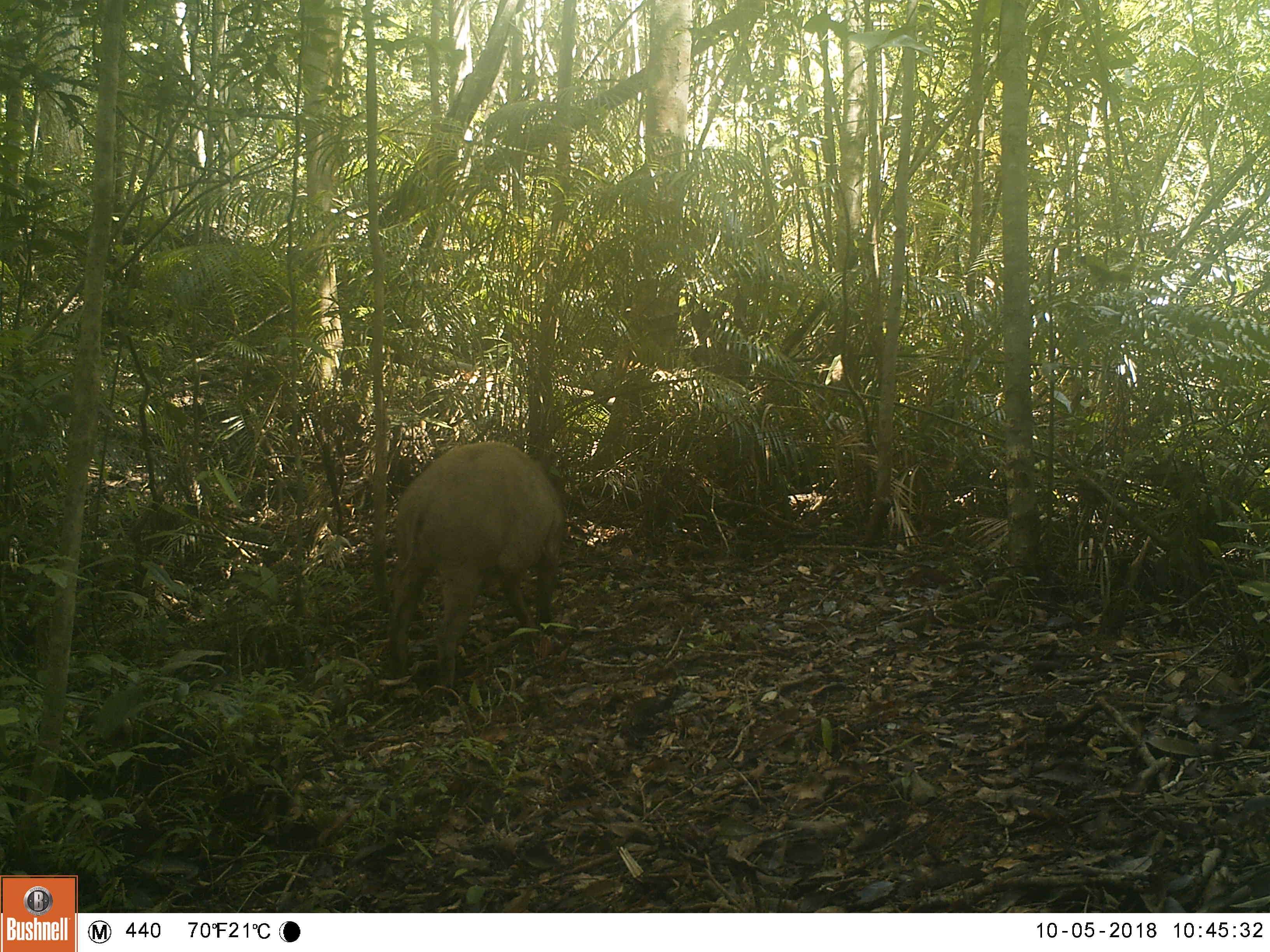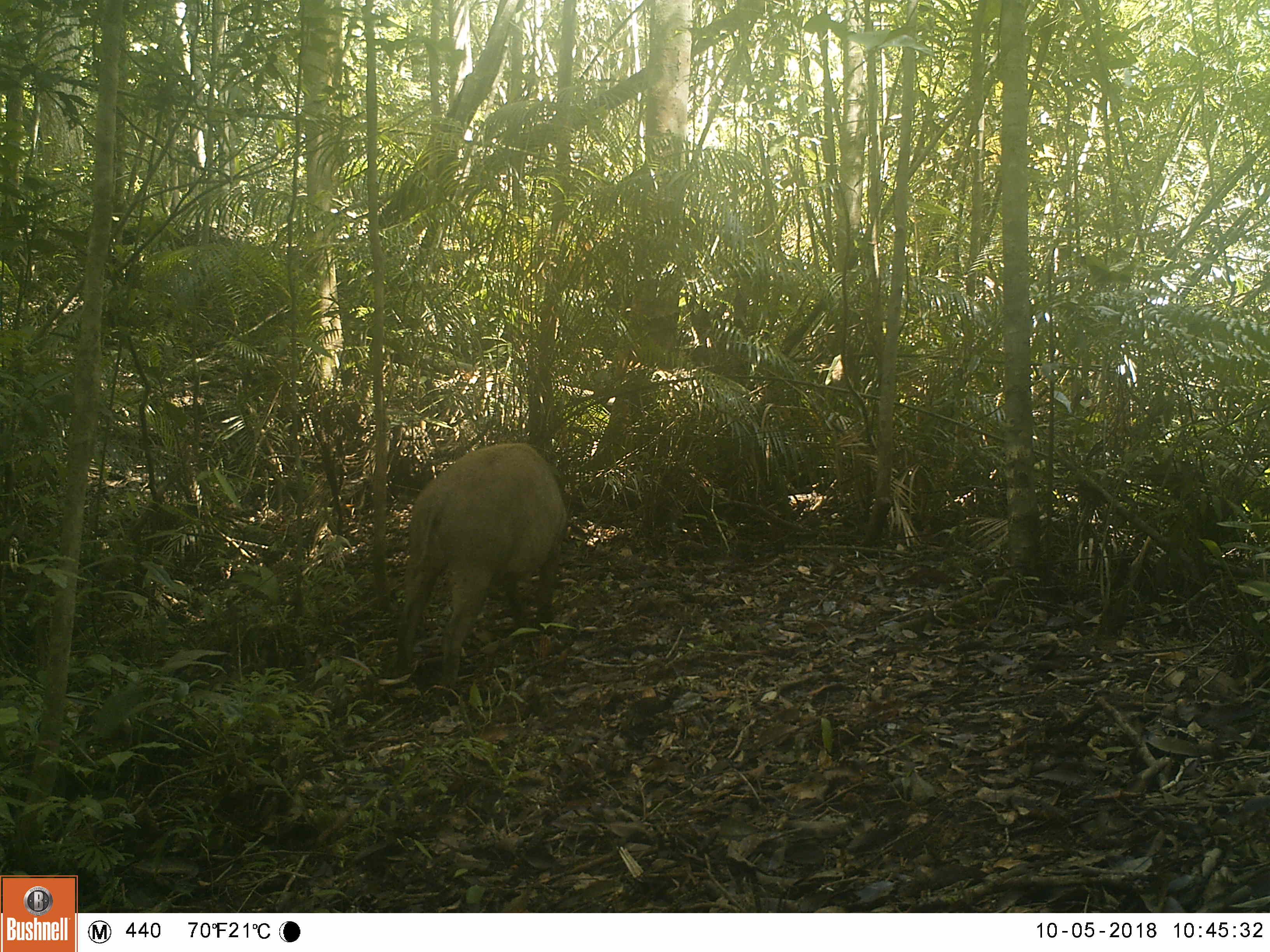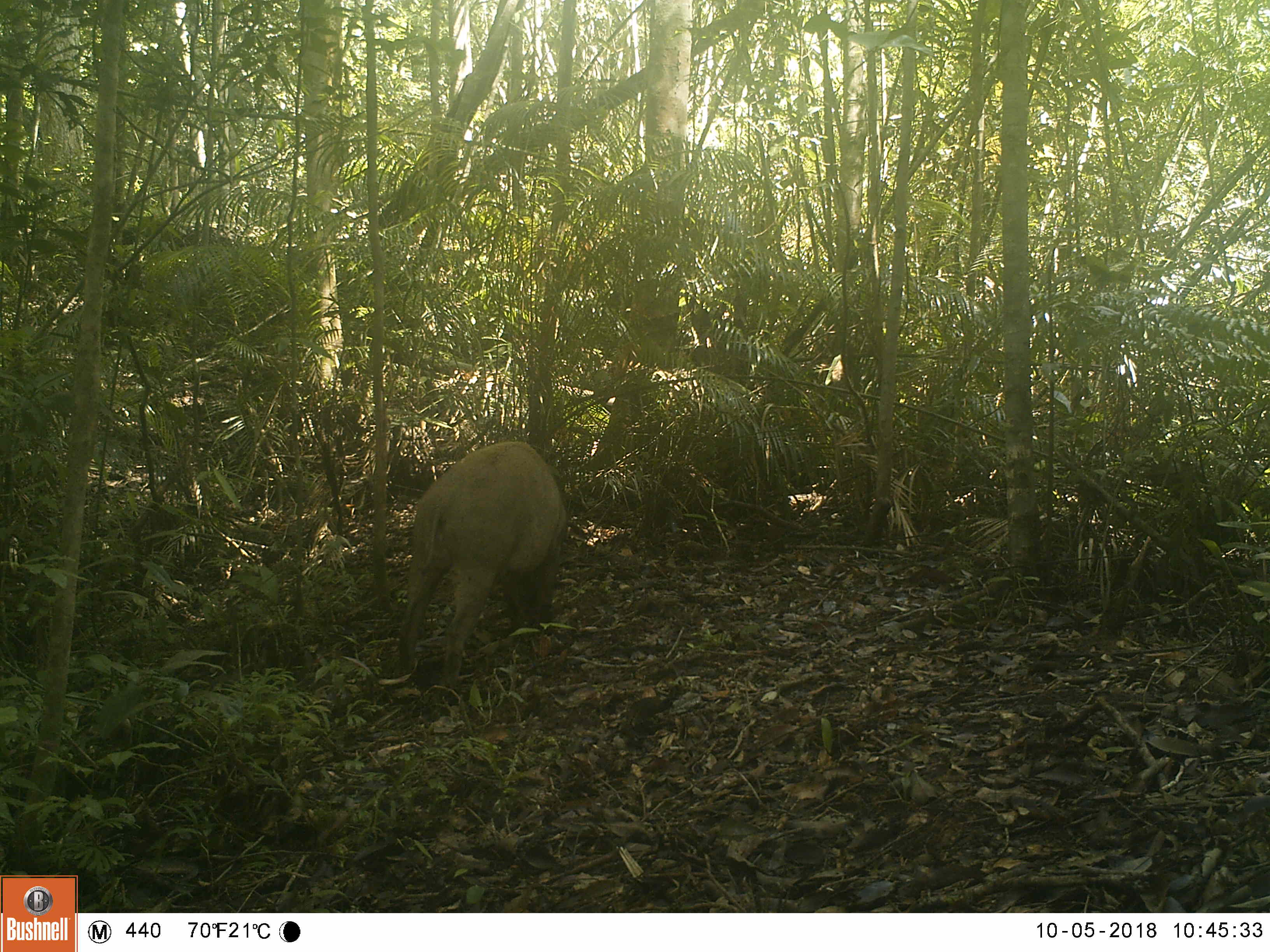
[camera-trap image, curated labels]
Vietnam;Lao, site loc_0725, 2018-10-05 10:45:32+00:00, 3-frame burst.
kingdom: Animalia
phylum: Chordata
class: Mammalia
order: Artiodactyla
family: Suidae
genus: Sus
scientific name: Sus scrofa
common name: eurasian wild pig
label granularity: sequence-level